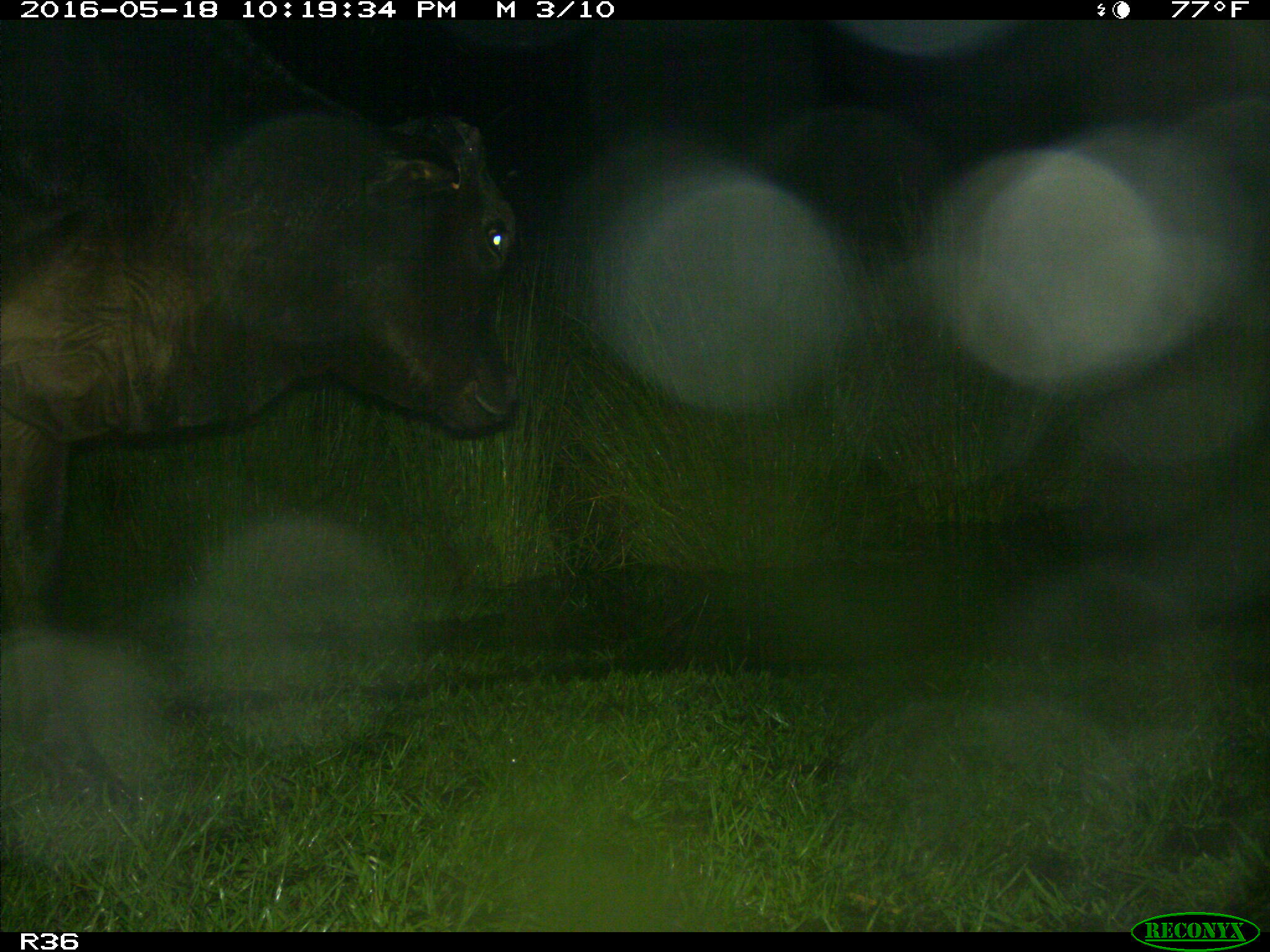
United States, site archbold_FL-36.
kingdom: Animalia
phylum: Chordata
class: Mammalia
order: Artiodactyla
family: Bovidae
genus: Bos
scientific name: Bos taurus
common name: domestic cow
Bos taurus (domestic cow).